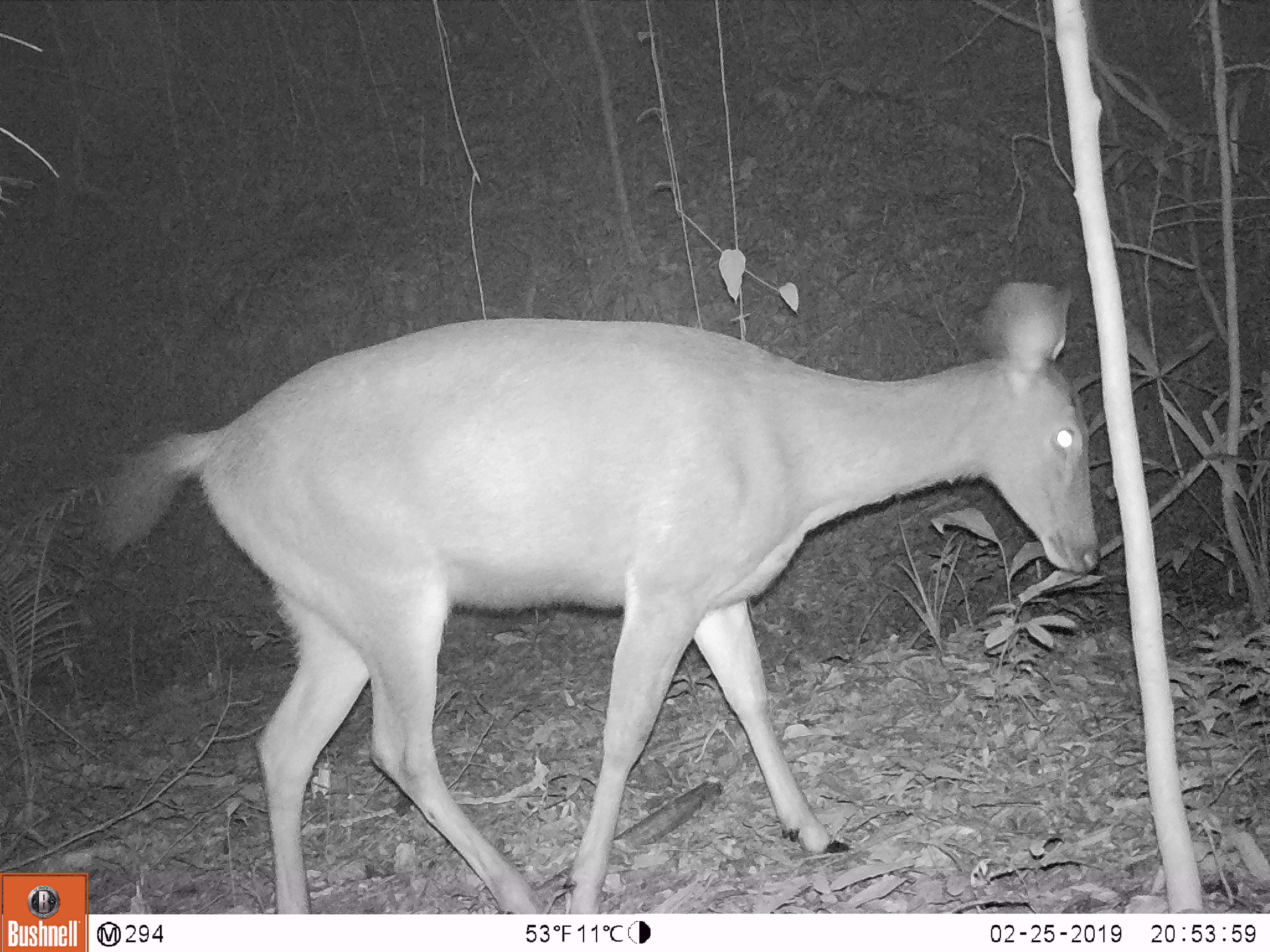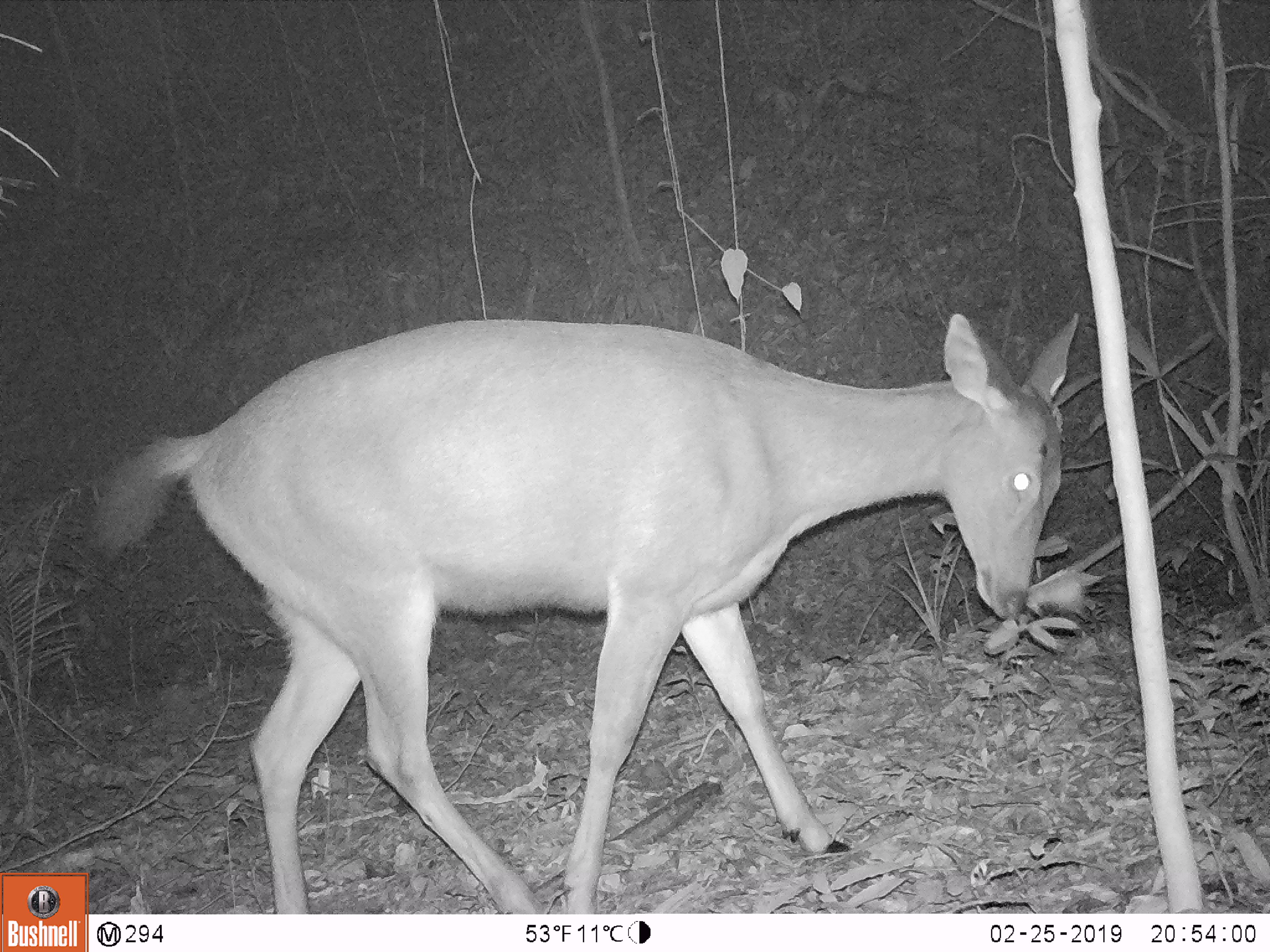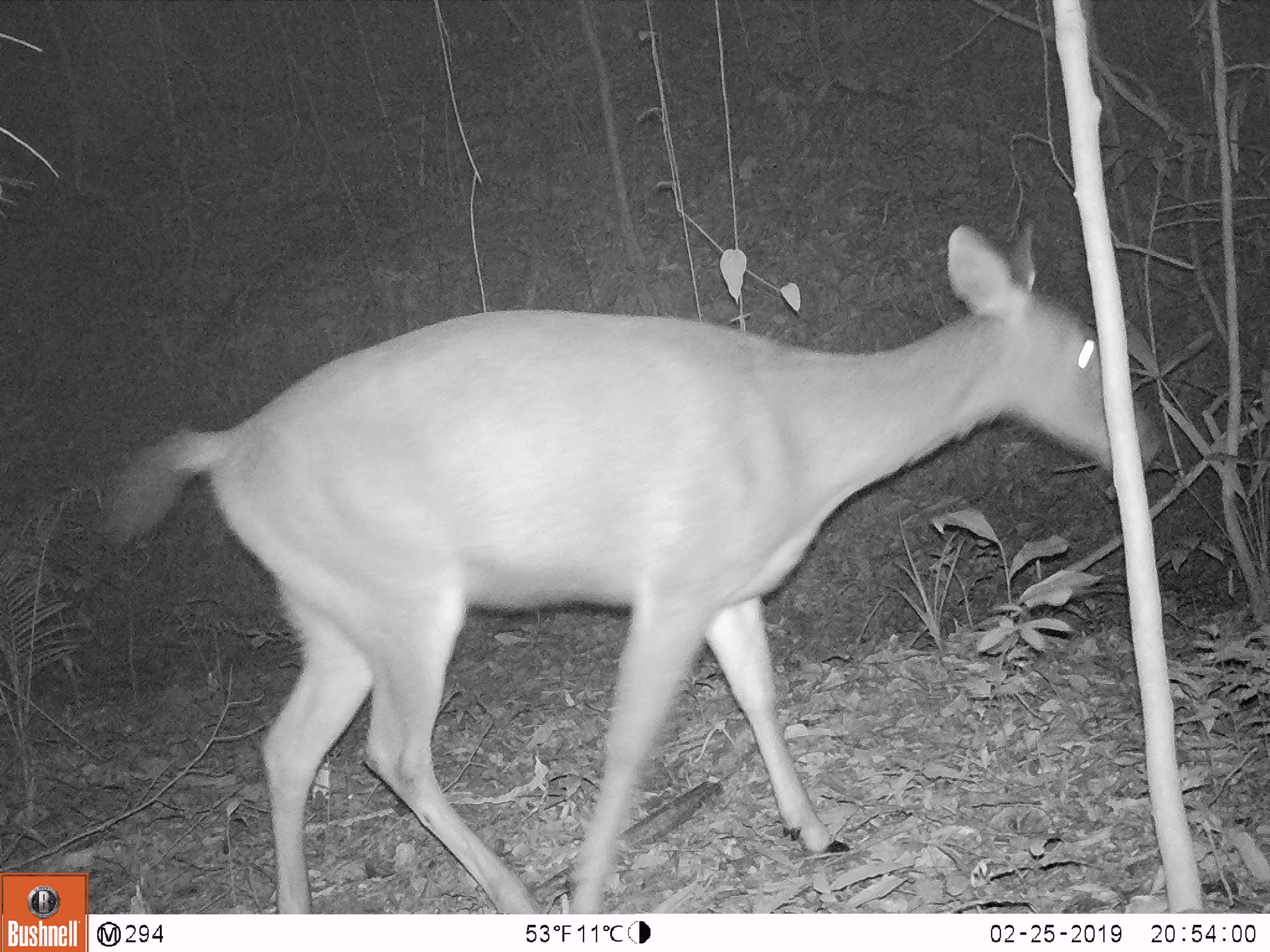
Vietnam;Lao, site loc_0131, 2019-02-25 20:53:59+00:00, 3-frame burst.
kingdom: Animalia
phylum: Chordata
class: Mammalia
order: Artiodactyla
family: Cervidae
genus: Rusa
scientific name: Rusa unicolor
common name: sambar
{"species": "sambar (Rusa unicolor)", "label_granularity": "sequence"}